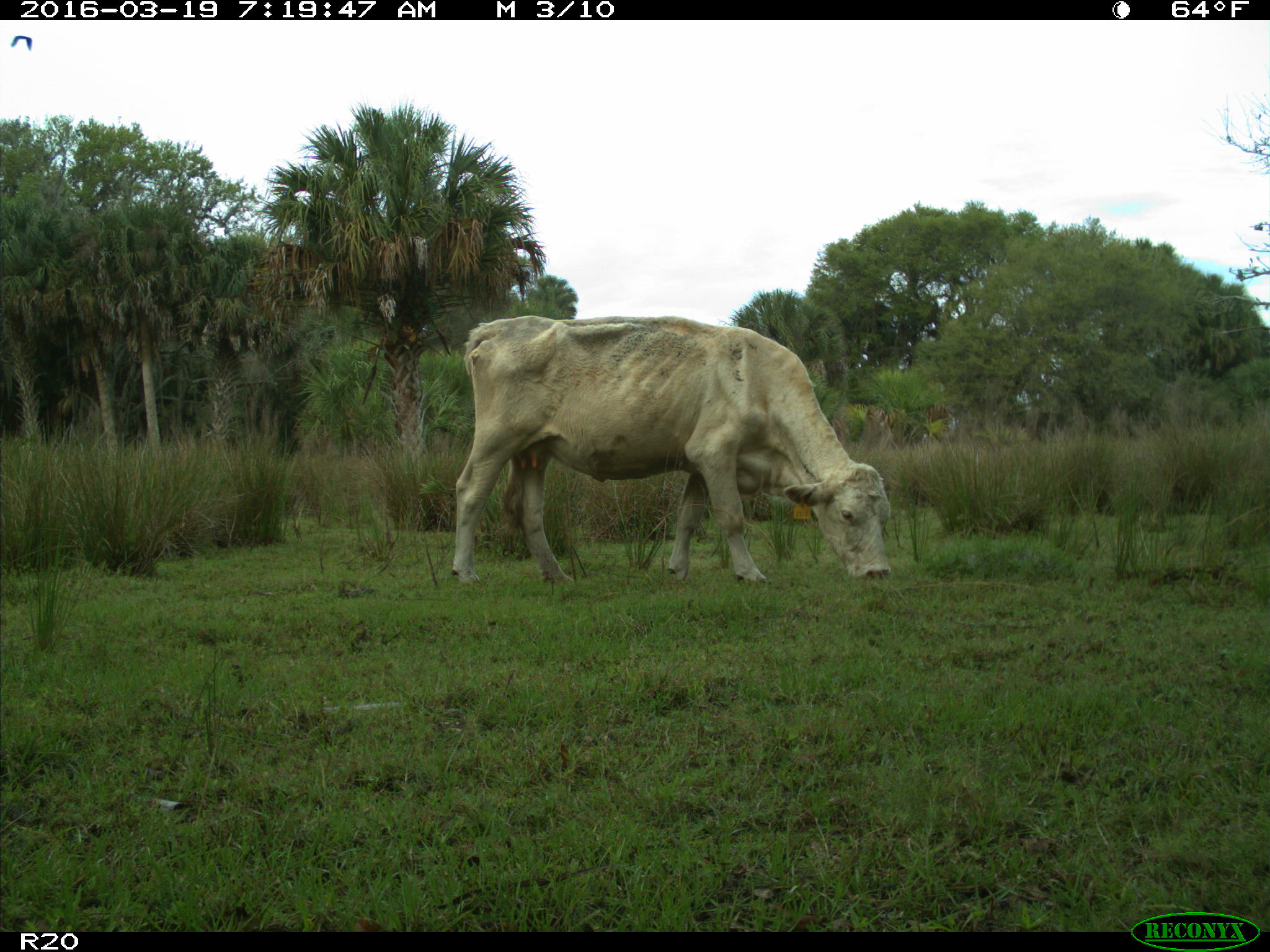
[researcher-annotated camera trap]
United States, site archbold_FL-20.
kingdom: Animalia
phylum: Chordata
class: Mammalia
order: Artiodactyla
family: Bovidae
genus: Bos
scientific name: Bos taurus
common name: domestic cow